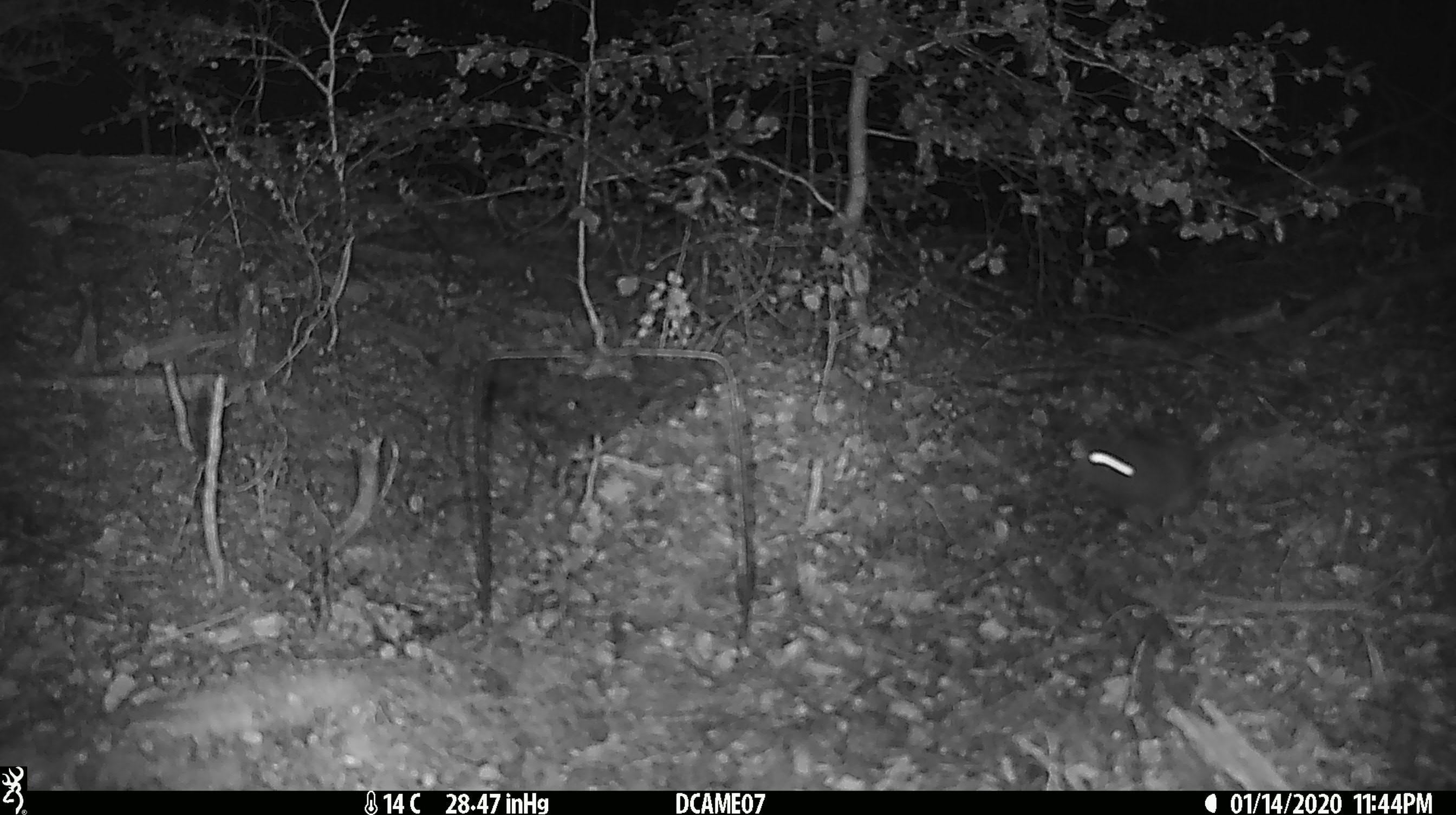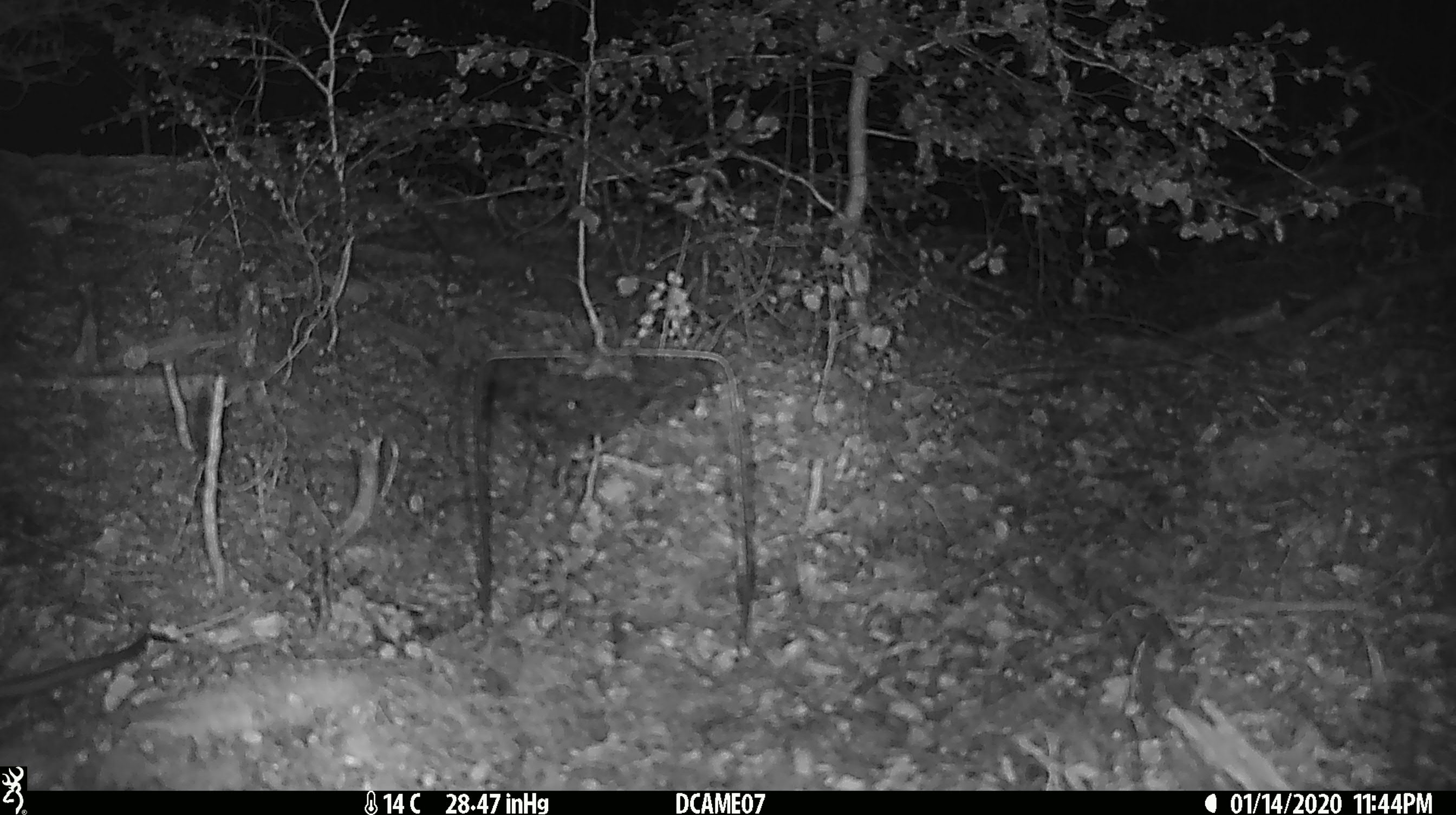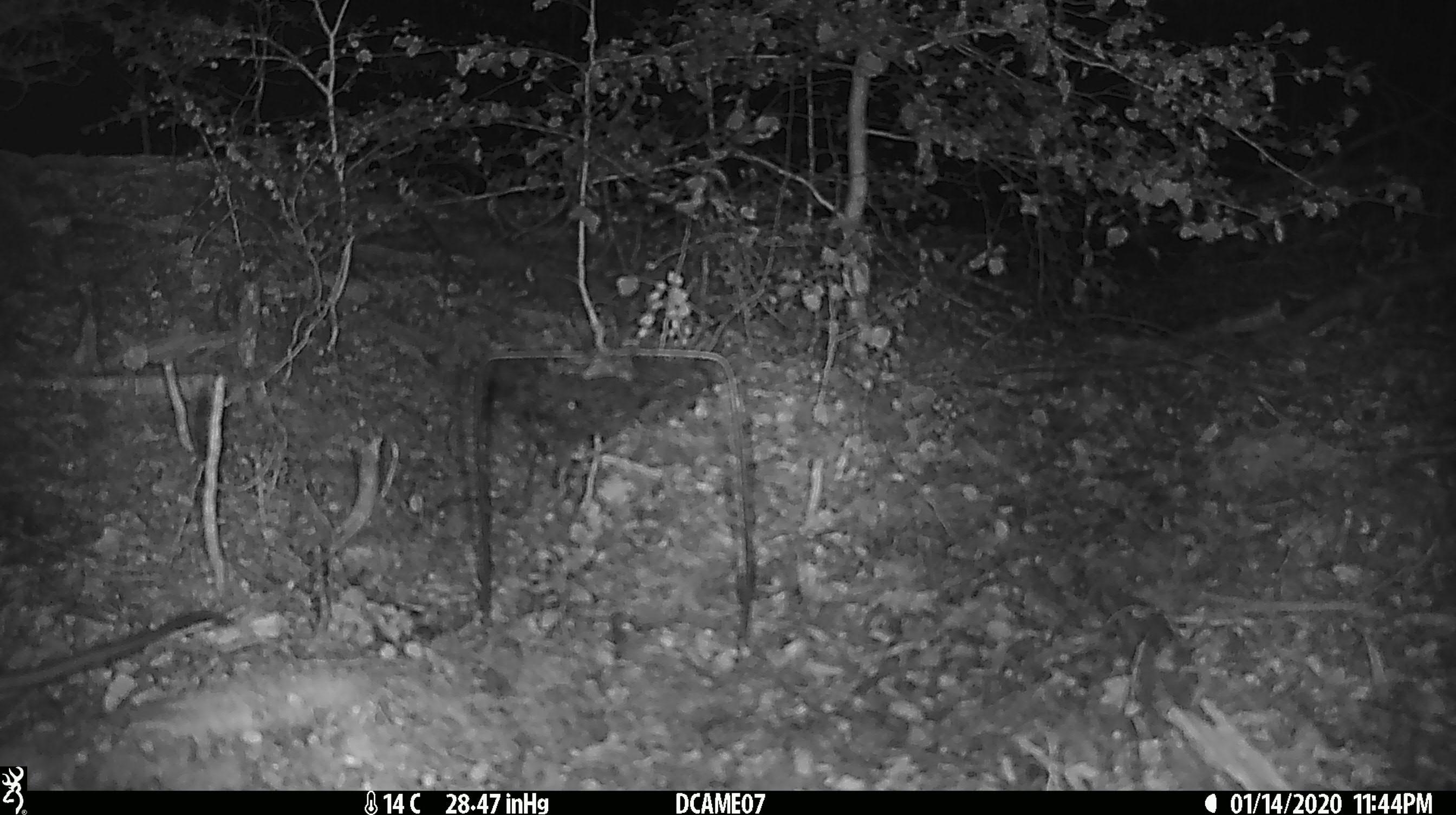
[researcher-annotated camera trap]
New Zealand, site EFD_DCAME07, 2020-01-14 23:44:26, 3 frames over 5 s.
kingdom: Animalia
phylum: Chordata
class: Mammalia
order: Rodentia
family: Muridae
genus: Rattus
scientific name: Rattus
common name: rat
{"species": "rat (Rattus)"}